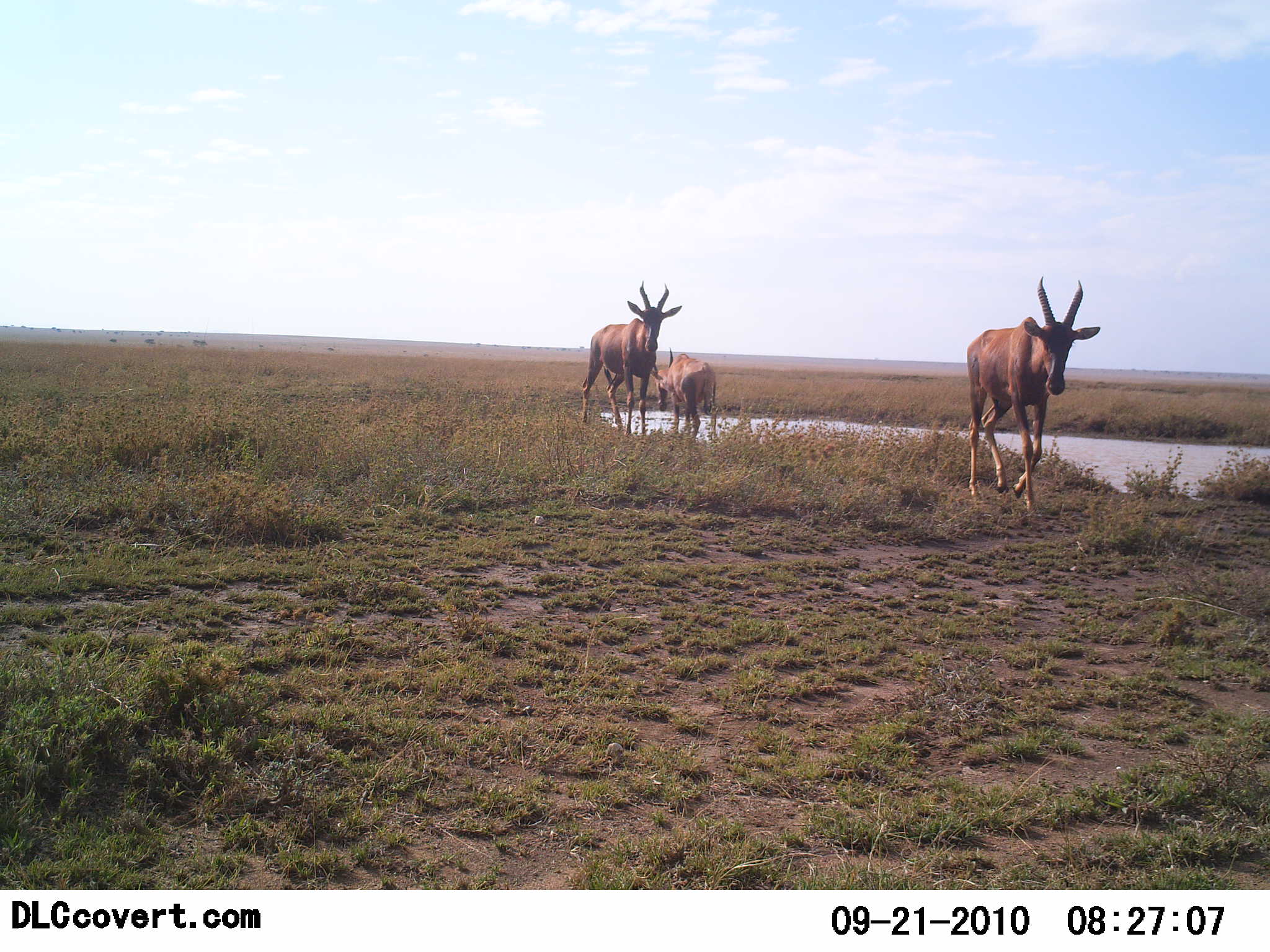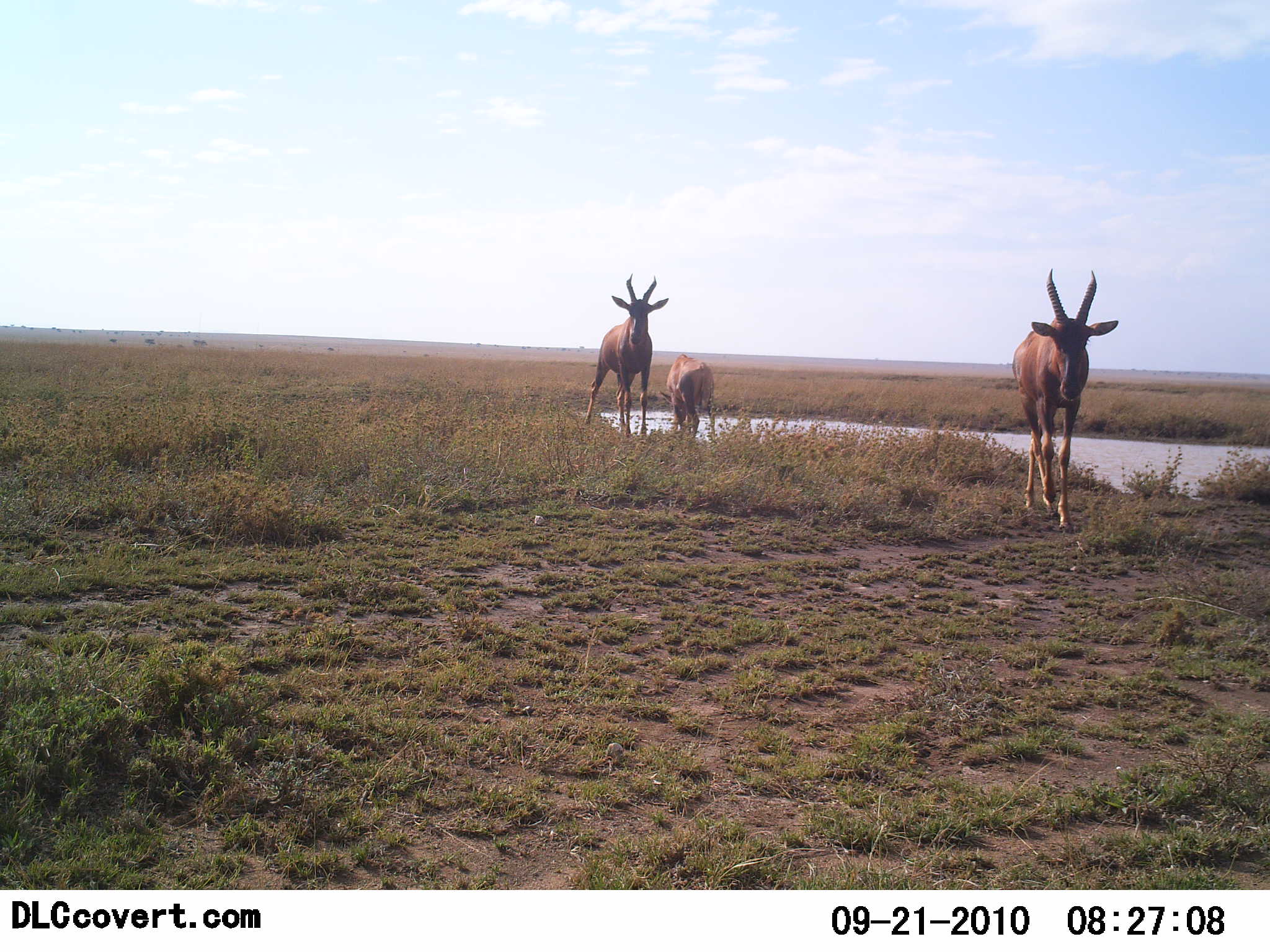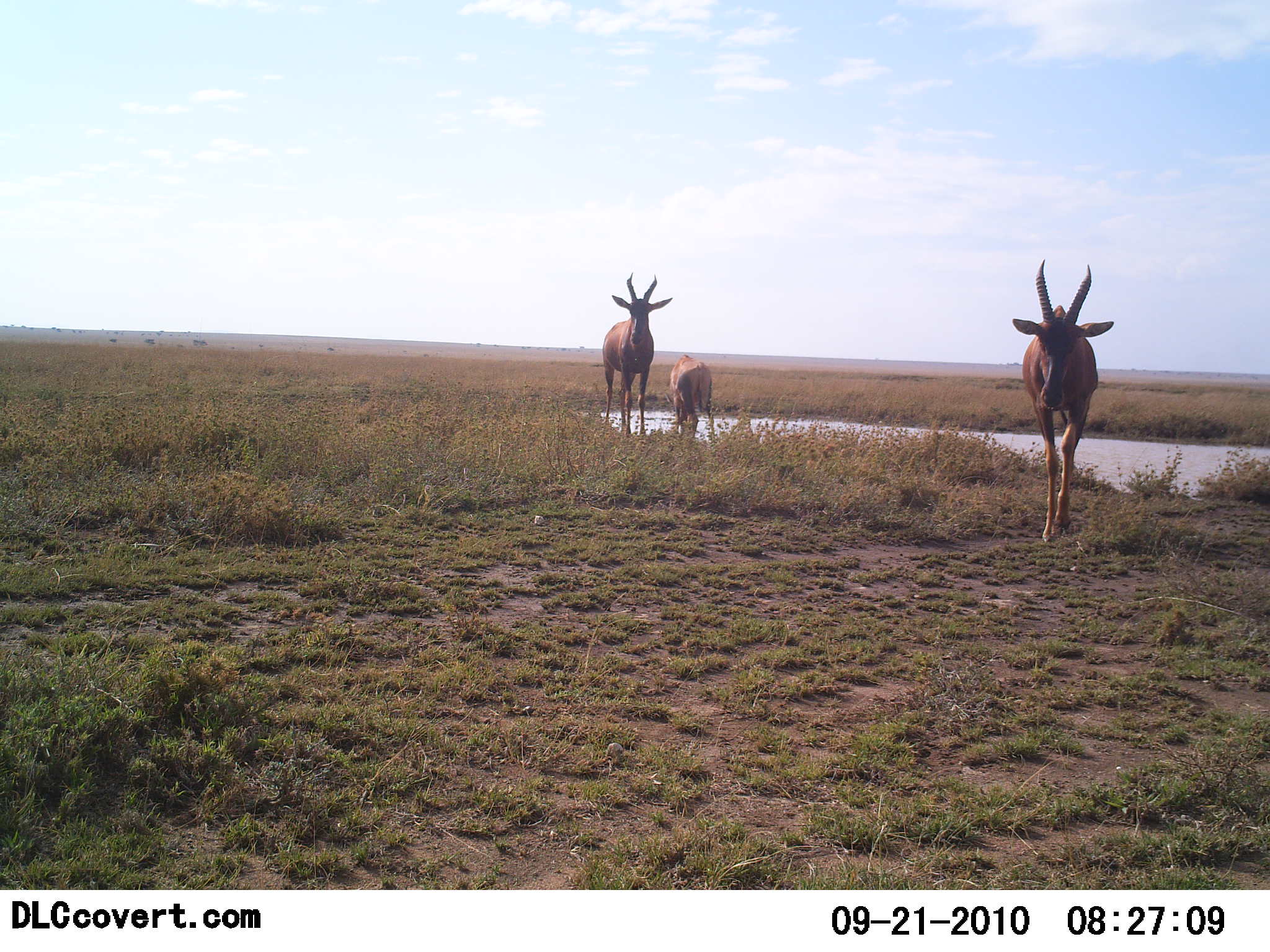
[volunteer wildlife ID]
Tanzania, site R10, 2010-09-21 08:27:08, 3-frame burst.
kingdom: Animalia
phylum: Chordata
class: Mammalia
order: Artiodactyla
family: Bovidae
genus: Damaliscus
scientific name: Damaliscus lunatus jimela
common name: topi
Topi (Damaliscus lunatus jimela), count 3. Behavior (volunteer vote fractions): standing 45%, resting 0%, moving 82%, interacting 0%. Young present (vote fraction): 0%. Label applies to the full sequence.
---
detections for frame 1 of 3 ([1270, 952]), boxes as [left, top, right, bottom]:
animal: [964, 275, 1101, 514]; [580, 280, 683, 438]; [649, 348, 718, 439]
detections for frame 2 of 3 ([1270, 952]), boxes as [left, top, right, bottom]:
animal: [1011, 268, 1119, 534]; [582, 272, 670, 441]; [659, 353, 719, 444]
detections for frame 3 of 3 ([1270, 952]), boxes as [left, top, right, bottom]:
animal: [1011, 258, 1115, 541]; [602, 271, 673, 436]; [664, 354, 714, 435]